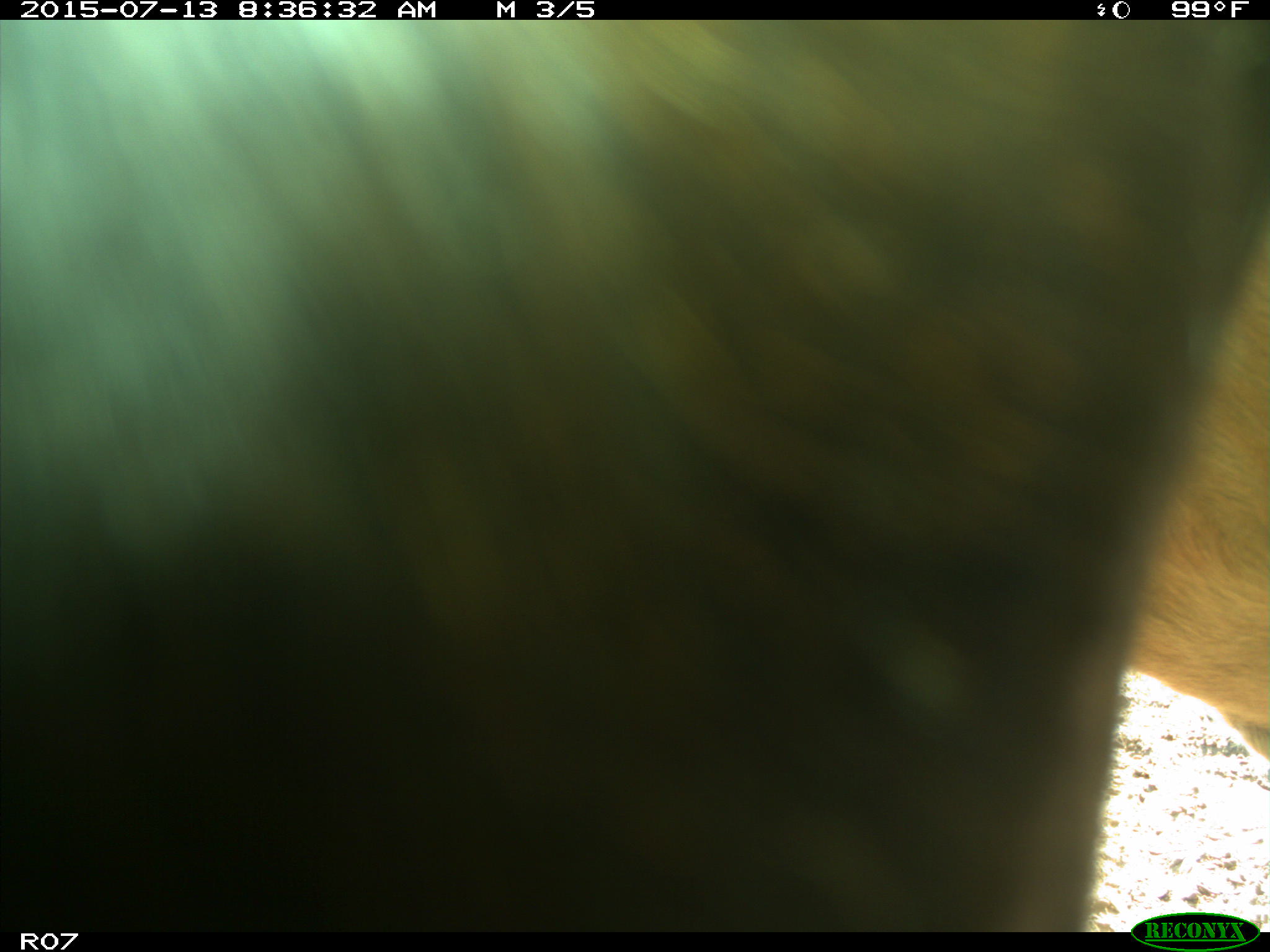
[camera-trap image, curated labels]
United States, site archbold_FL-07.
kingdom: Animalia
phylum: Chordata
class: Mammalia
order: Artiodactyla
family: Bovidae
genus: Bos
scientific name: Bos taurus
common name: domestic cow